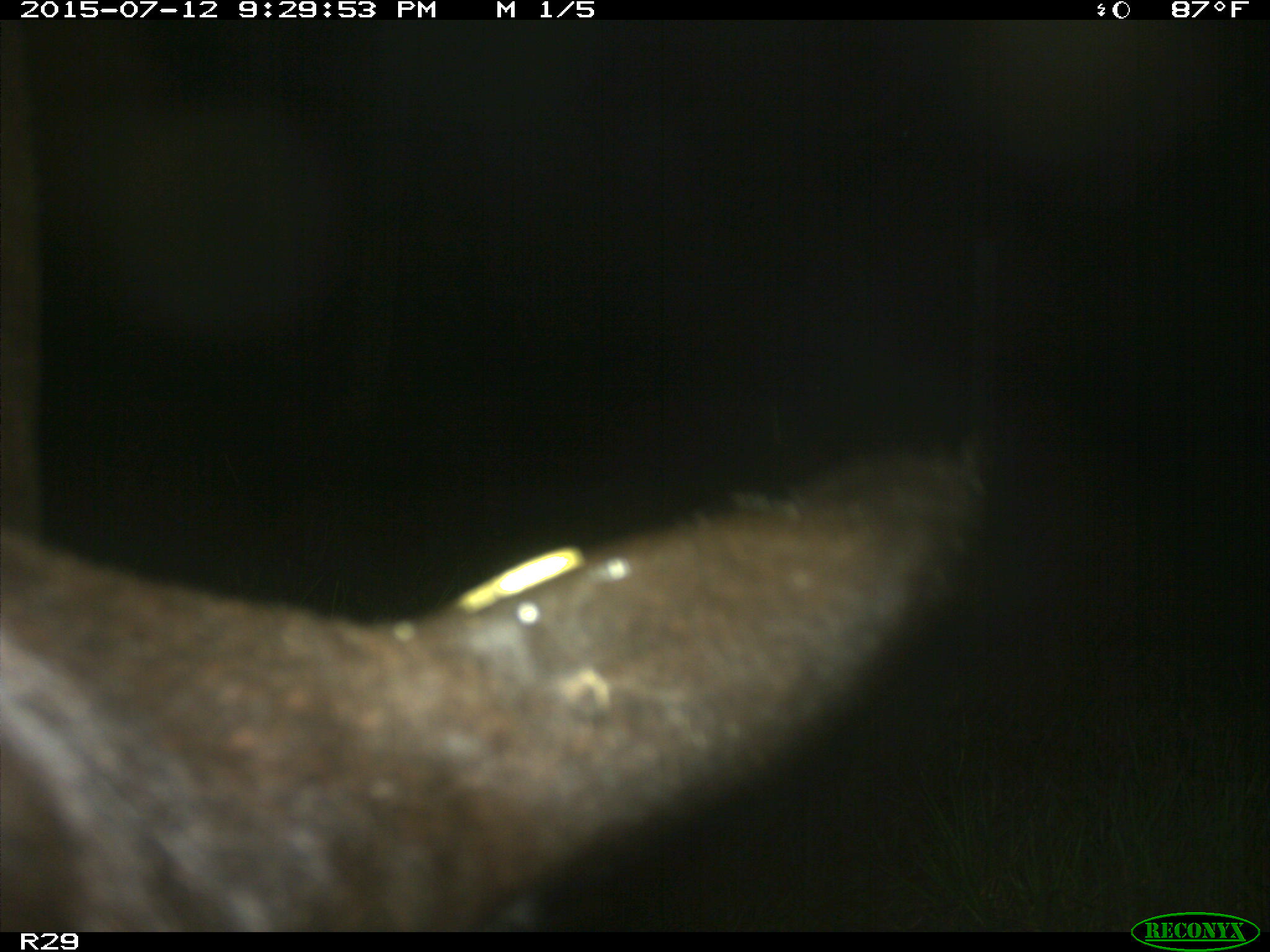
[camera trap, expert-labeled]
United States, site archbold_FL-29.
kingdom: Animalia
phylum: Chordata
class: Mammalia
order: Artiodactyla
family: Bovidae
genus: Bos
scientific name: Bos taurus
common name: domestic cow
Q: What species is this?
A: Bos taurus (domestic cow).